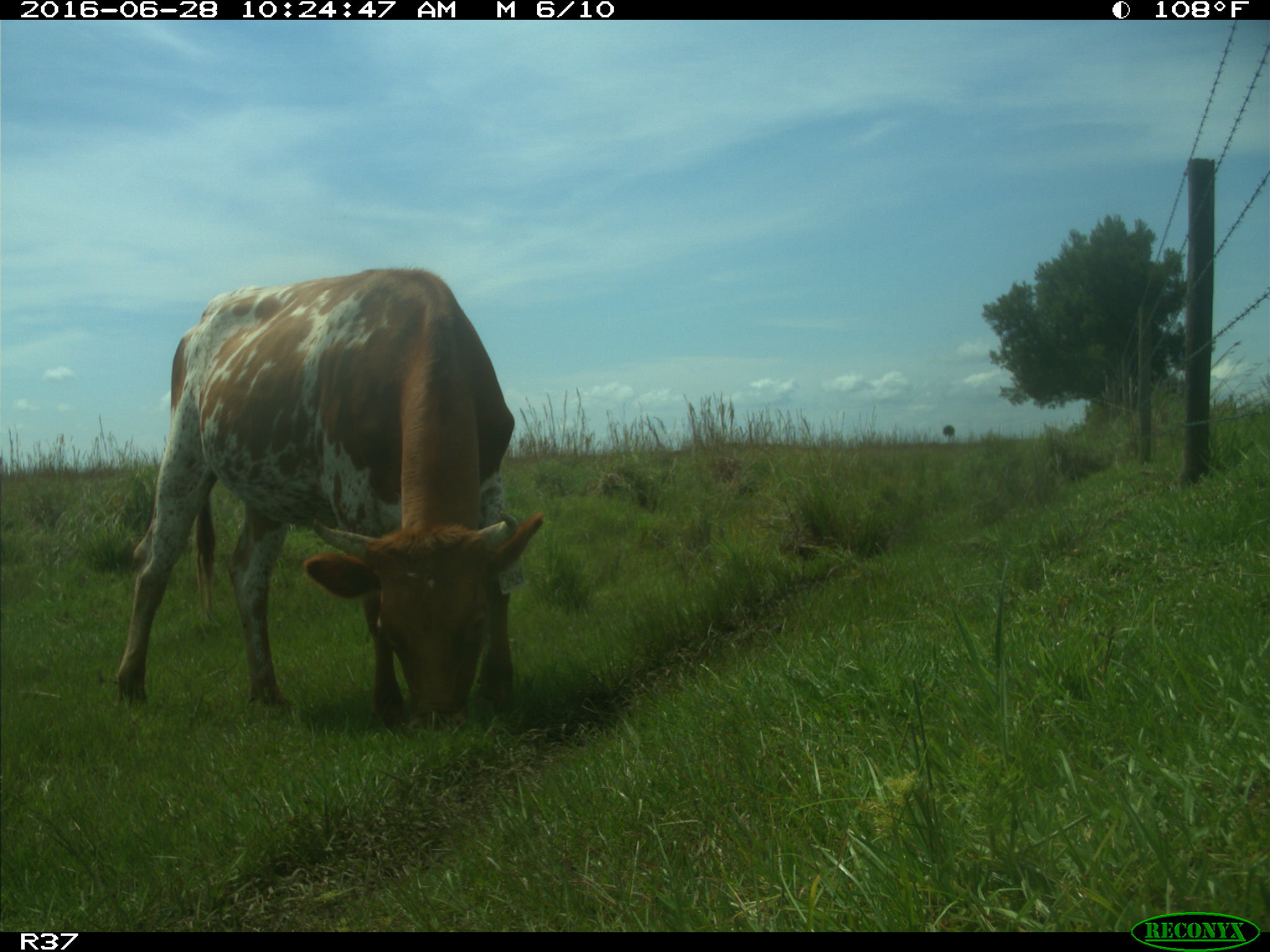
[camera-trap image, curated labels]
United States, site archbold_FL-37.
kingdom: Animalia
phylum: Chordata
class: Mammalia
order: Artiodactyla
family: Bovidae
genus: Bos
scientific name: Bos taurus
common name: domestic cow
Bos taurus (domestic cow).